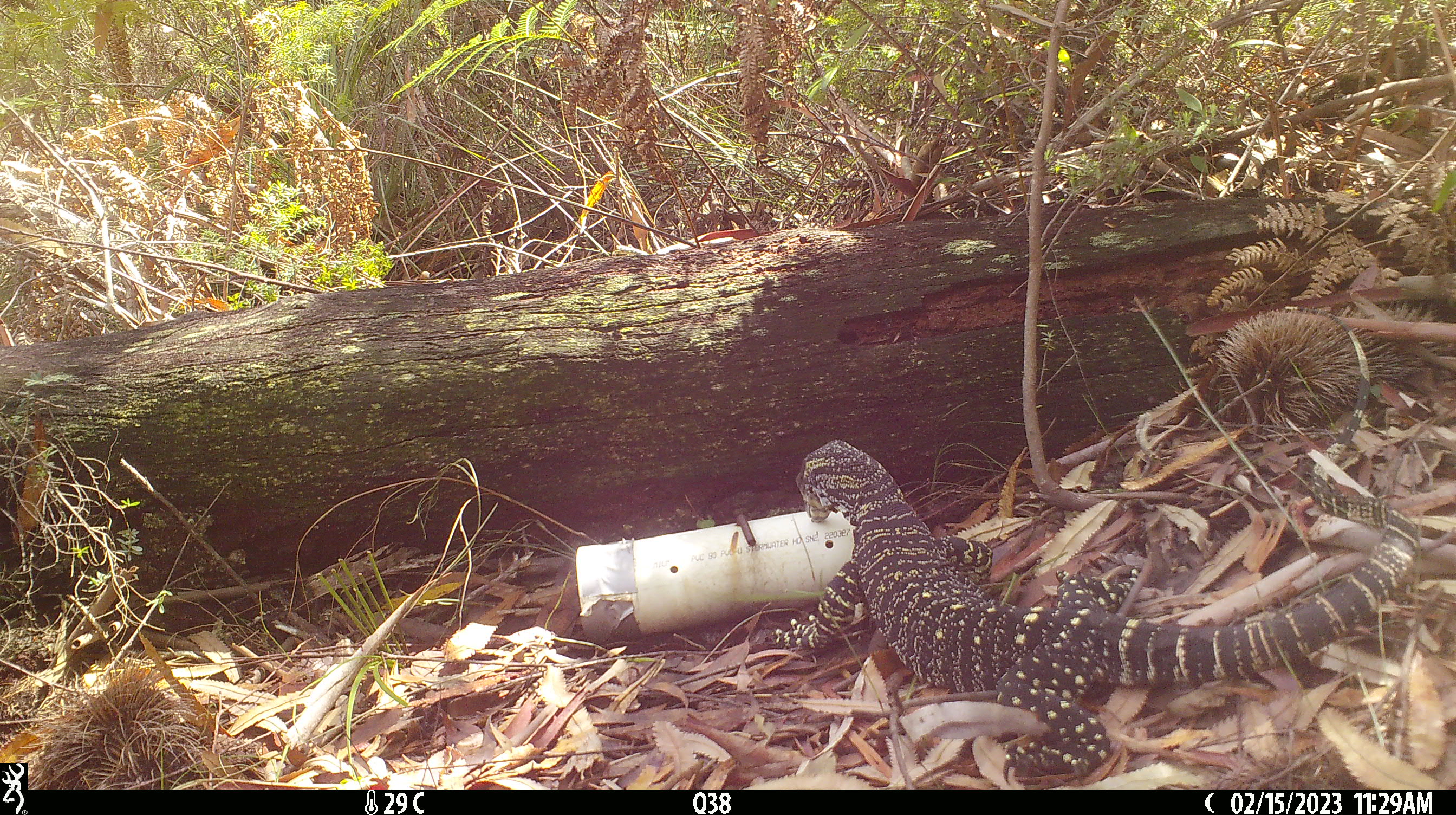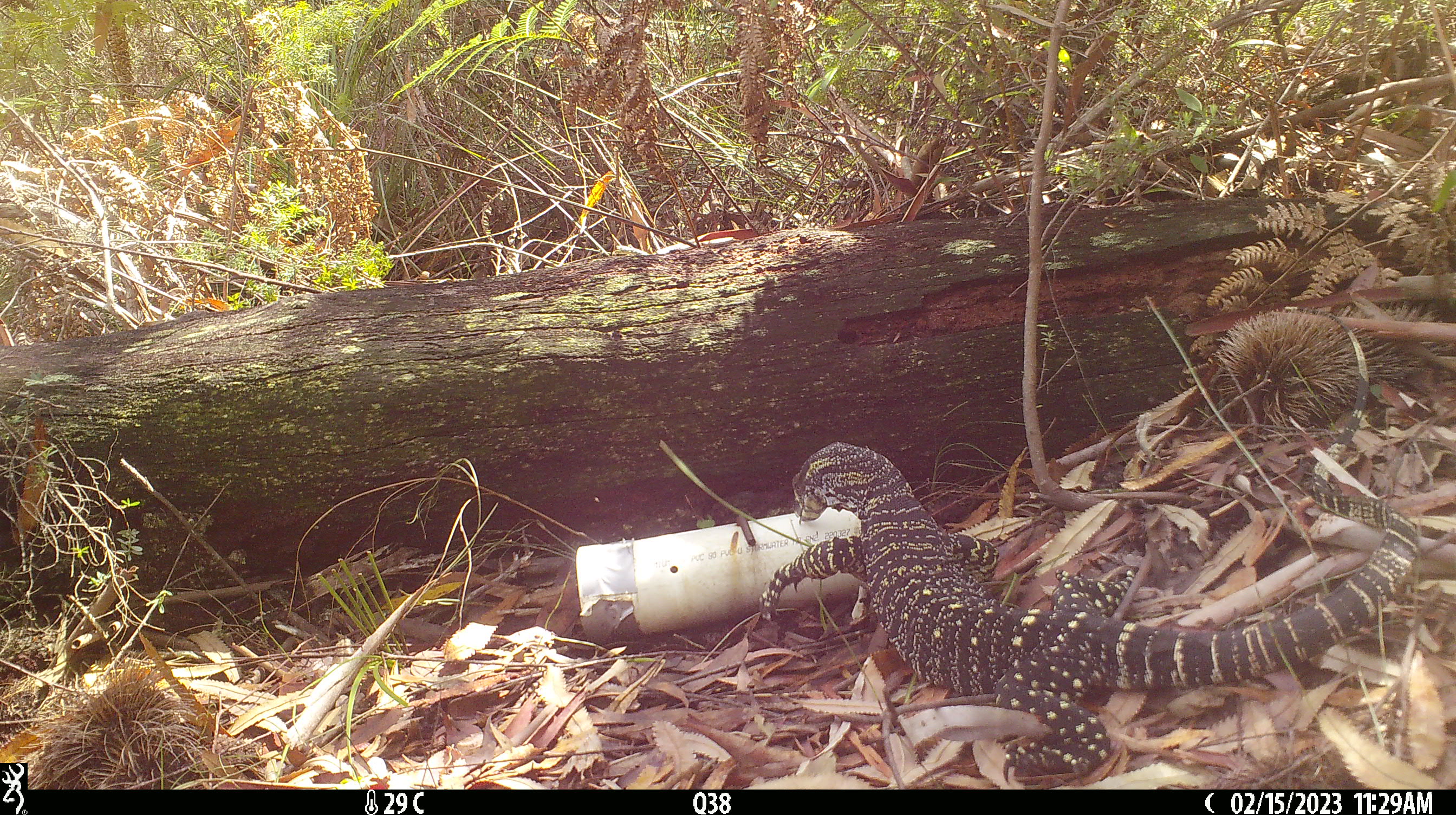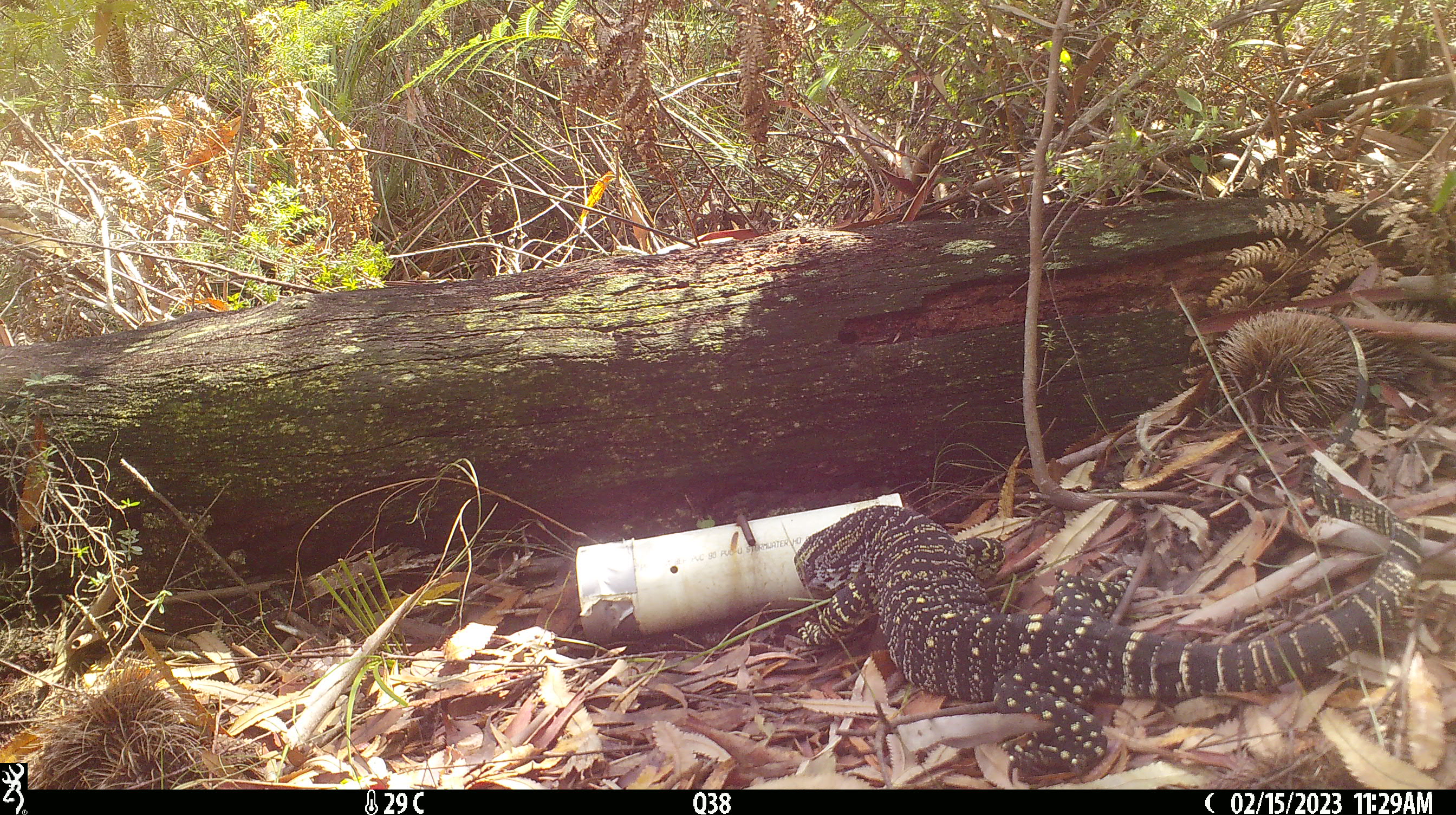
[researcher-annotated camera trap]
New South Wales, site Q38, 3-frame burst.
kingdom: Animalia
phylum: Chordata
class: Reptilia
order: Squamata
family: Varanidae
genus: Varanus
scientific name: Varanus varius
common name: lace monitor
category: goanna